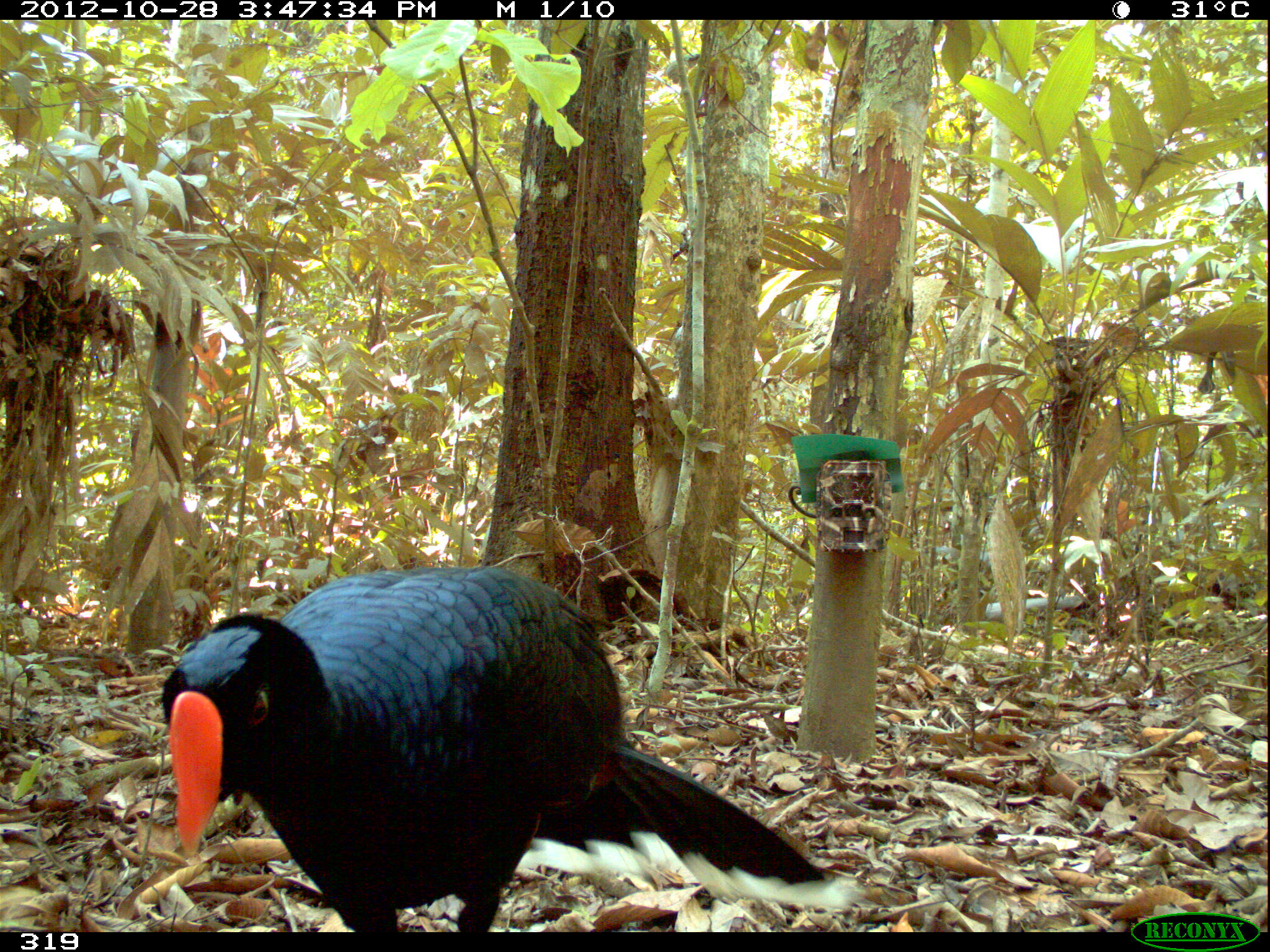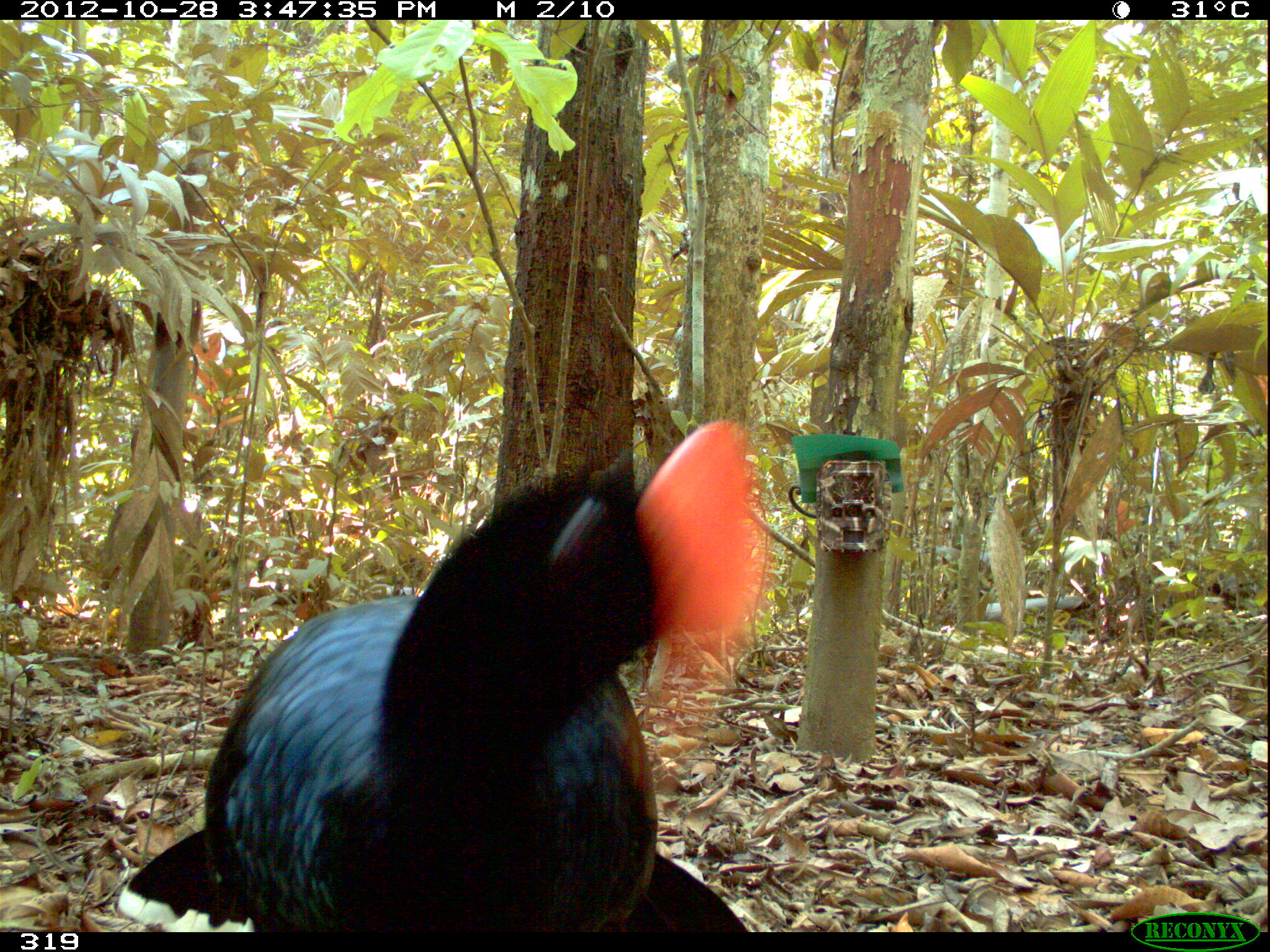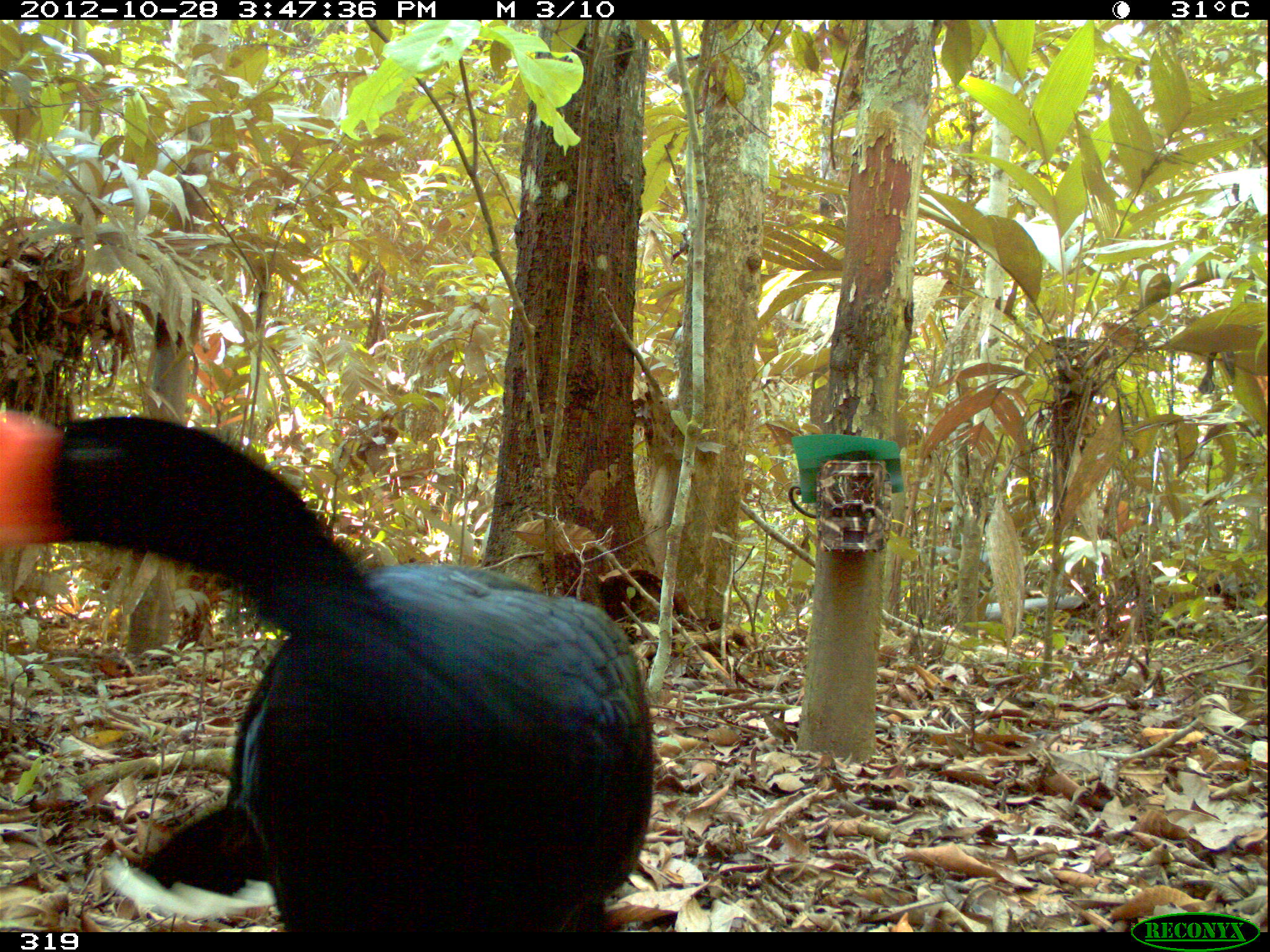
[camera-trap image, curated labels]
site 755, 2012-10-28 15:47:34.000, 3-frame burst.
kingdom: Animalia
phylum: Chordata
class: Aves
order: Galliformes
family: Cracidae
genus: Mitu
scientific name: Mitu tuberosum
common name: razor-billed curassow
Mitu tuberosum (razor-billed curassow).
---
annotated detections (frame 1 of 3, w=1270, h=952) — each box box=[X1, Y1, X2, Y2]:
mitu tuberosum: box=[156, 562, 856, 932]